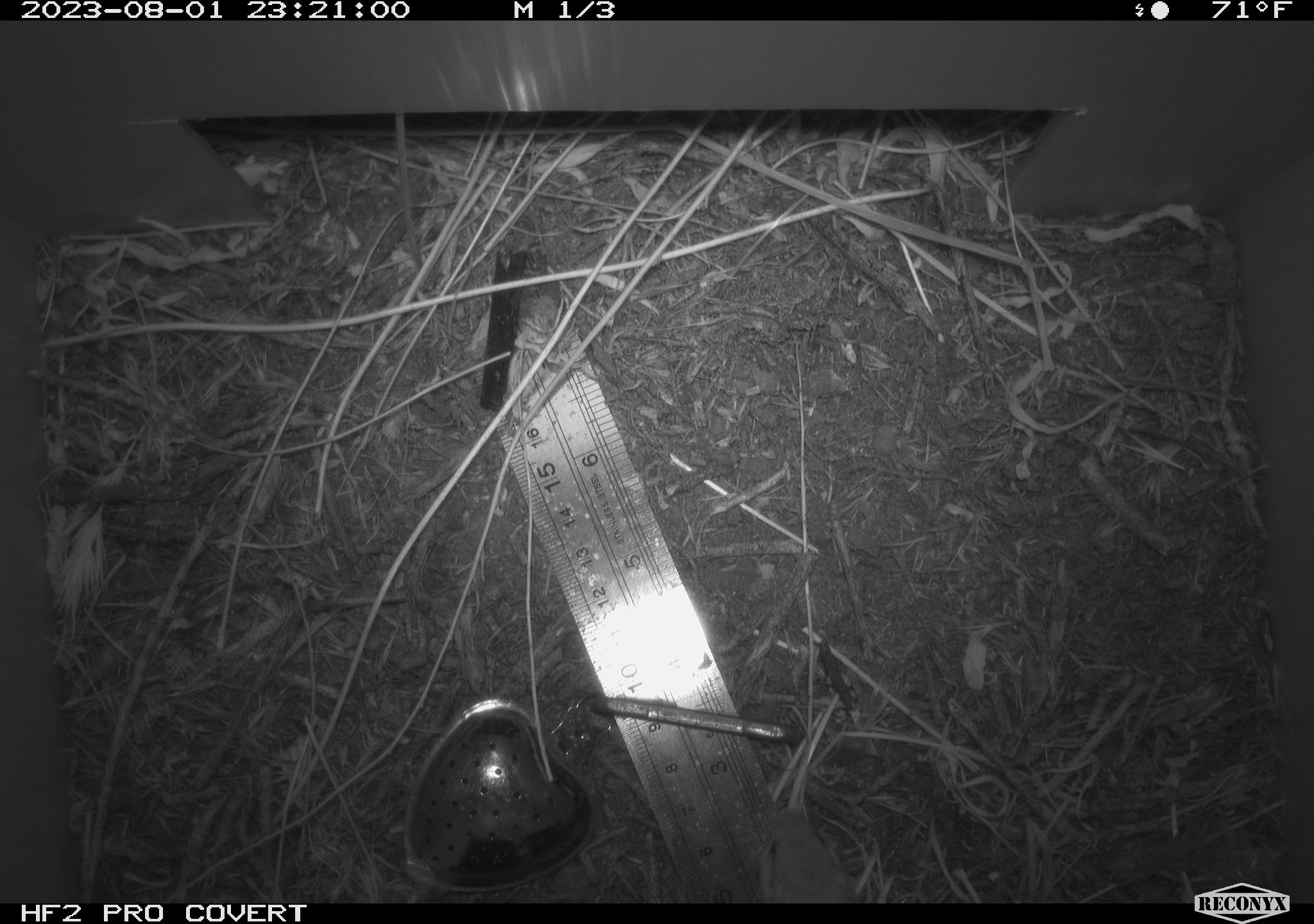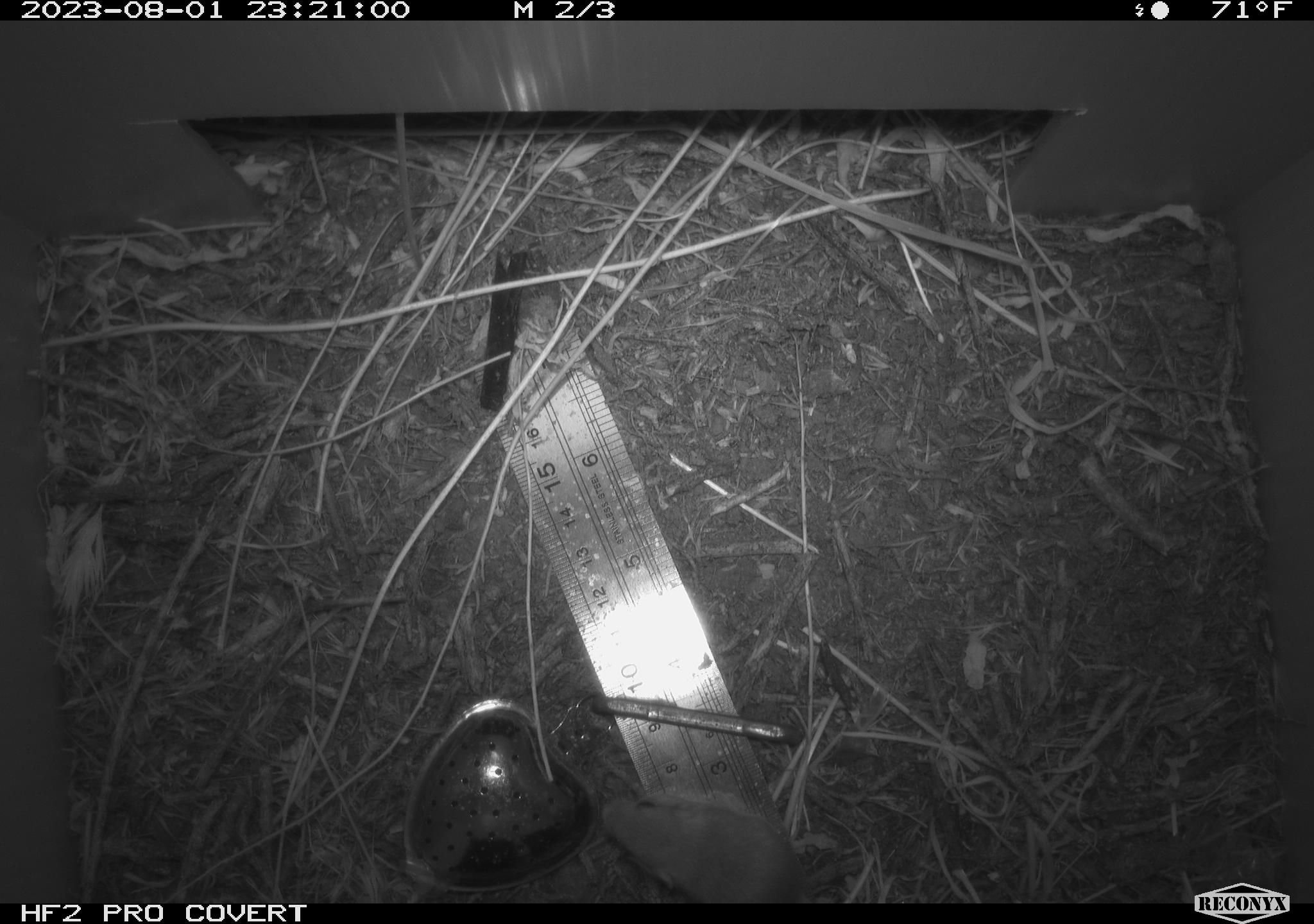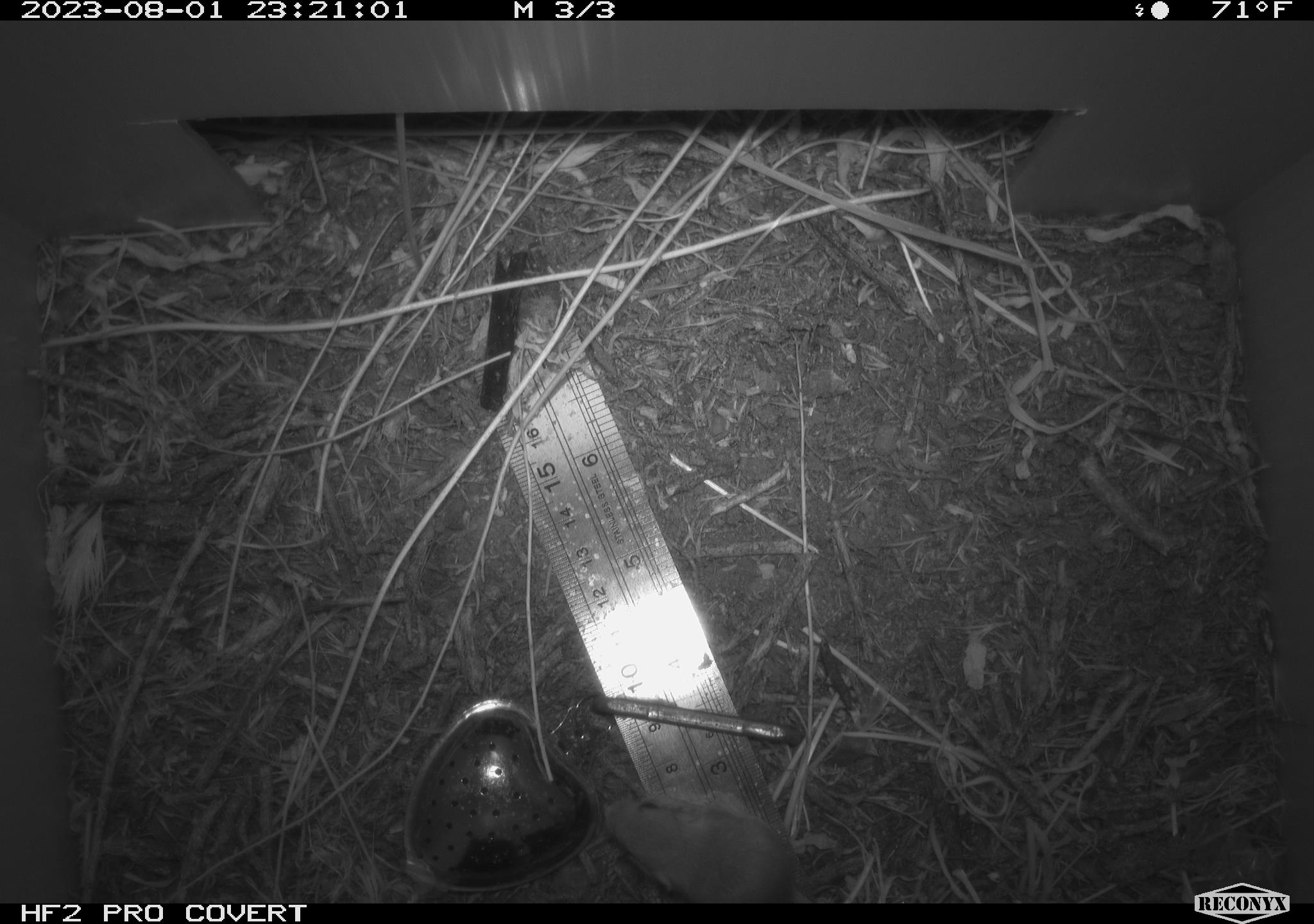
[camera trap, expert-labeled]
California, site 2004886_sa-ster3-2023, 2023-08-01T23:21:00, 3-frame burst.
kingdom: Animalia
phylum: Chordata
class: Mammalia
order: Rodentia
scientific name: Rodentia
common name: mouse species